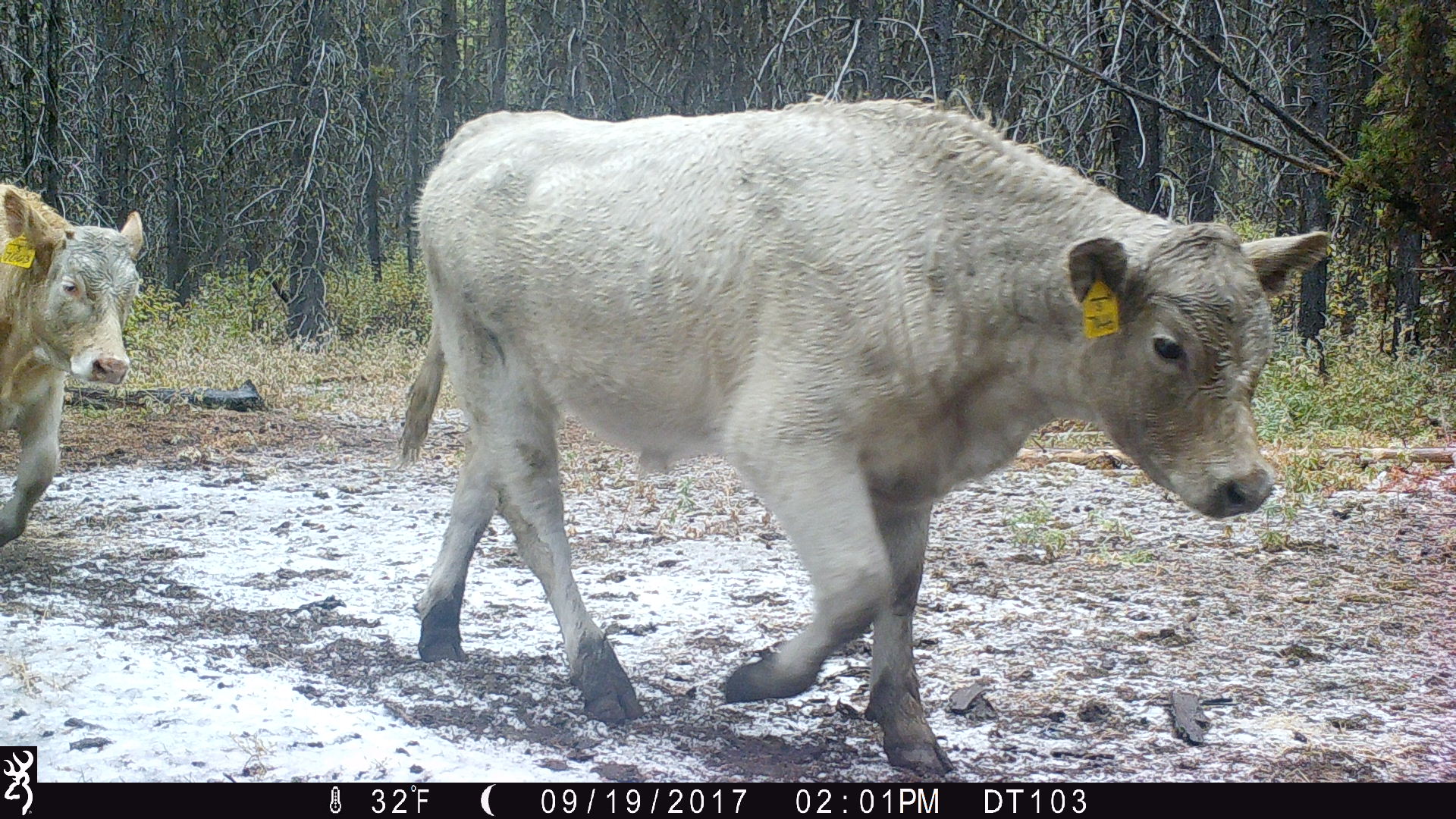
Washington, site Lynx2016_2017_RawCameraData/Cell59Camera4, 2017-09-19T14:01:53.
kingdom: Animalia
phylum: Chordata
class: Mammalia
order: Artiodactyla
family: Bovidae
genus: Bos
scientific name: Bos taurus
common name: domestic cattle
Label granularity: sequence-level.